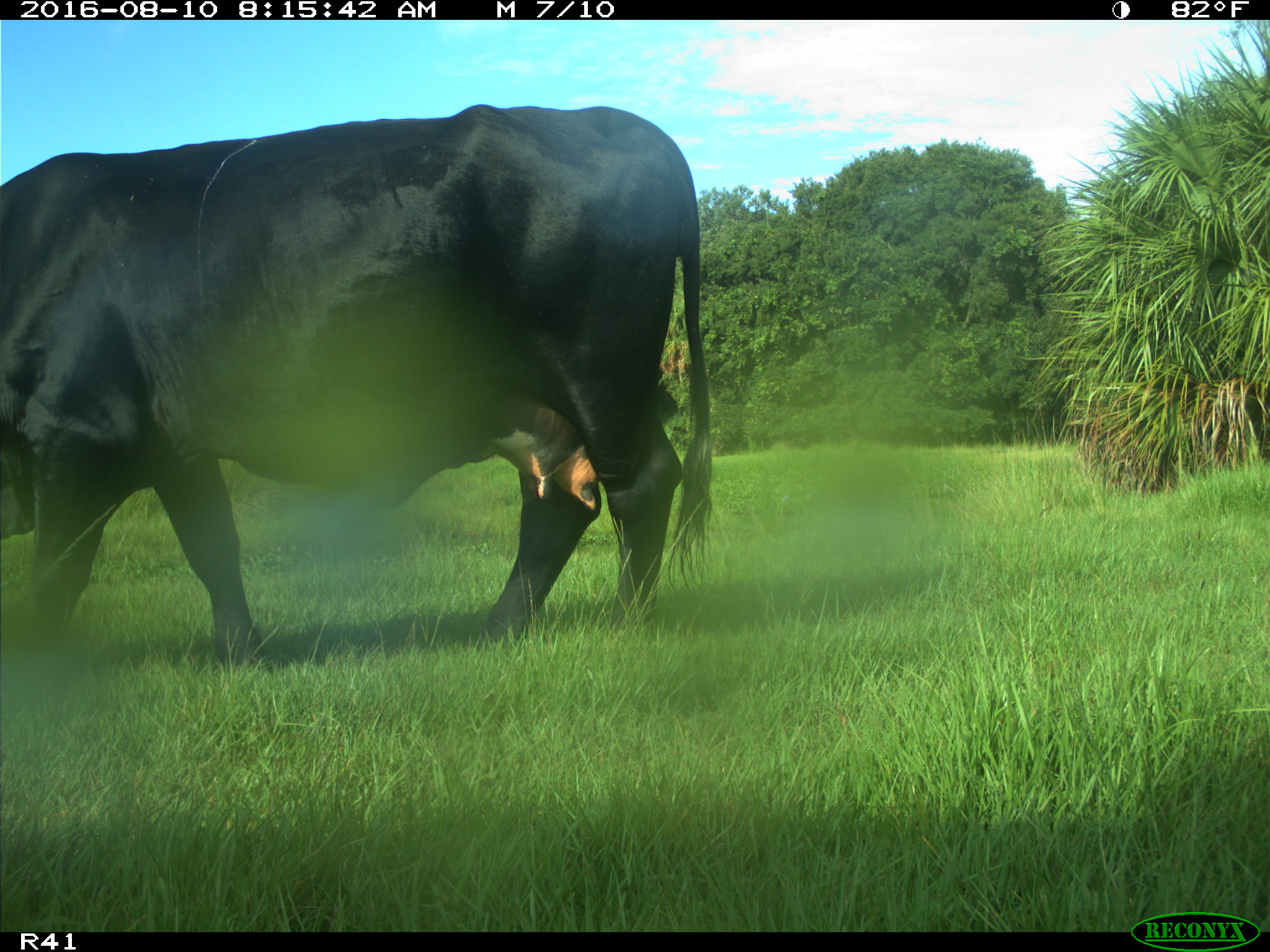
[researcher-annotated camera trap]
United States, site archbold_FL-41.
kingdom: Animalia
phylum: Chordata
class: Mammalia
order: Artiodactyla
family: Bovidae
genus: Bos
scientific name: Bos taurus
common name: domestic cow